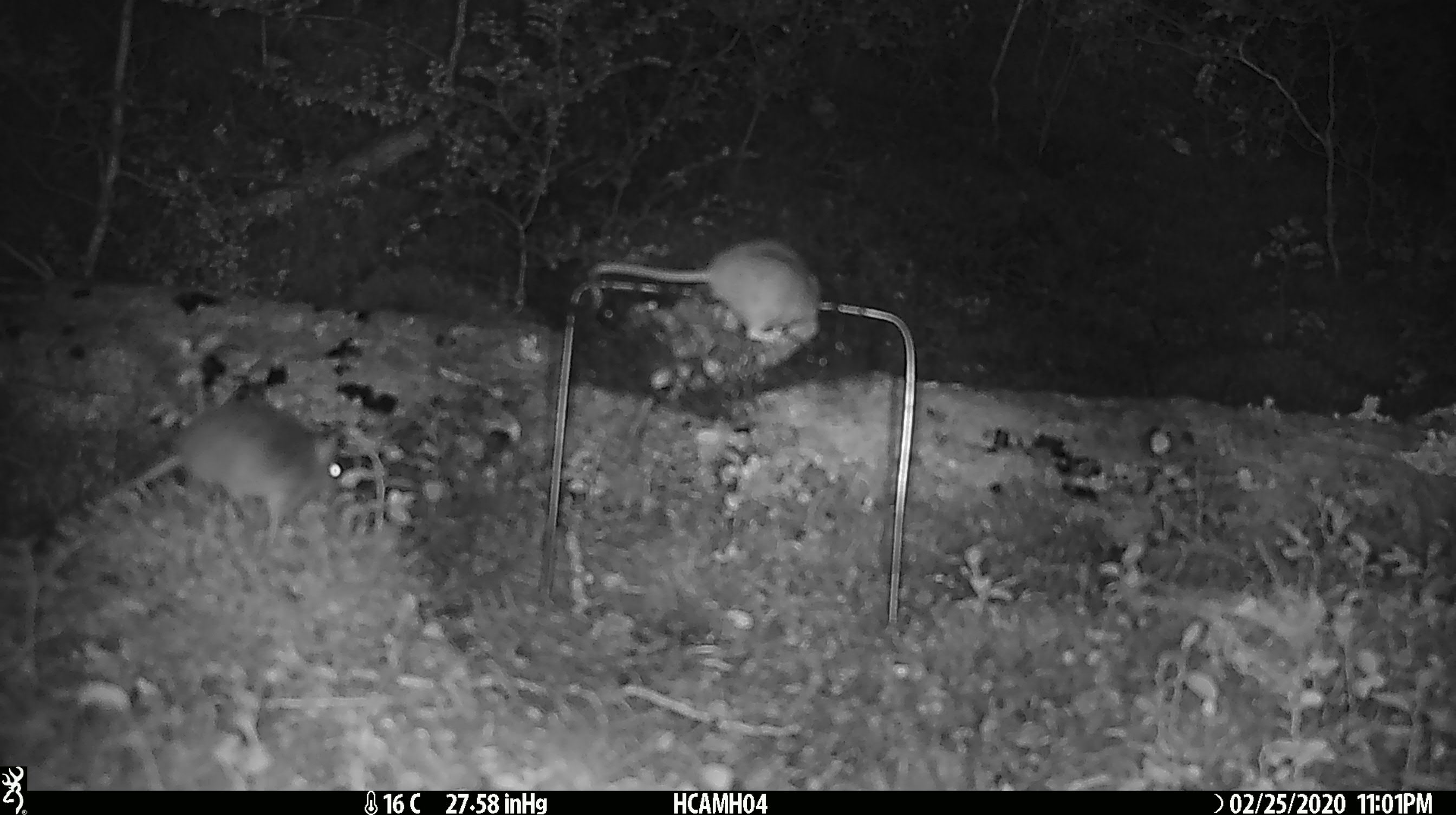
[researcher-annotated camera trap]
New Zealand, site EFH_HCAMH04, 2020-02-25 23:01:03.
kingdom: Animalia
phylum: Chordata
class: Mammalia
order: Rodentia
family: Muridae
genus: Mus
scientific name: Mus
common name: mouse